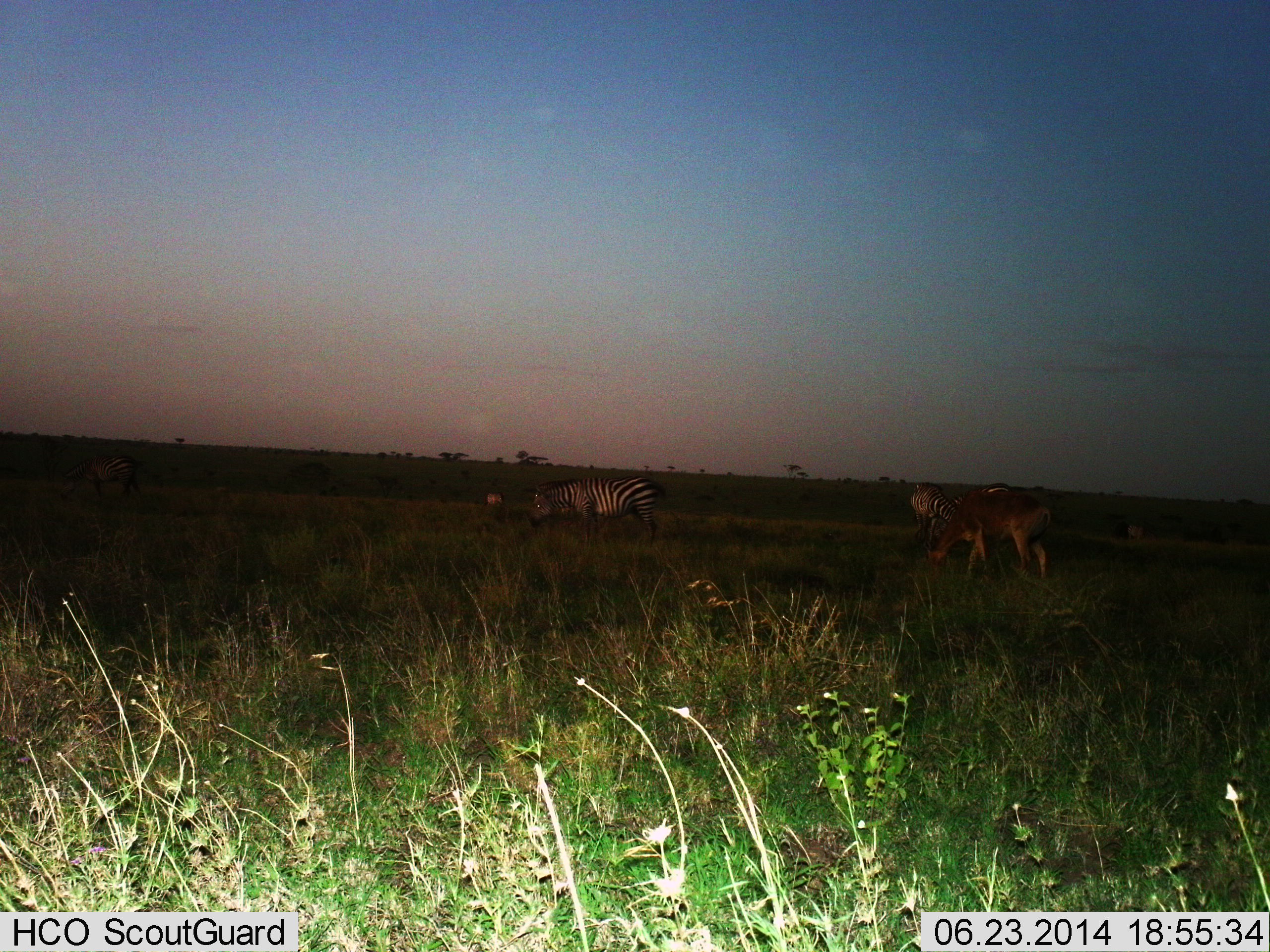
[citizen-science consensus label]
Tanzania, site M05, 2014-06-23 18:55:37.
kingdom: Animalia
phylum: Chordata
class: Mammalia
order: Artiodactyla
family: Bovidae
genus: Alcelaphus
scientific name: Alcelaphus buselaphus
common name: hartebeest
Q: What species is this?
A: Hartebeest (Alcelaphus buselaphus).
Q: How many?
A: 1.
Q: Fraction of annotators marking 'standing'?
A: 33%.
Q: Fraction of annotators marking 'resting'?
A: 0%.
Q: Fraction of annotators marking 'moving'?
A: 0%.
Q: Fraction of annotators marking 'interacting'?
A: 0%.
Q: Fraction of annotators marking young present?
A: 0%.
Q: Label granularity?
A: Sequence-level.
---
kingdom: Animalia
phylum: Chordata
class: Mammalia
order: Perissodactyla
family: Equidae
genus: Equus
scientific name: Equus quagga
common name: plains zebra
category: zebra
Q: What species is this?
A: Zebra (plains zebra) (Equus quagga).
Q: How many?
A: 3.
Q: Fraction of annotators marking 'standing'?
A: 48%.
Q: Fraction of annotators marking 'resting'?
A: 0%.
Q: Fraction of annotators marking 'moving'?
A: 9%.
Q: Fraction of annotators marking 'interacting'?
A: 0%.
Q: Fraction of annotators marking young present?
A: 0%.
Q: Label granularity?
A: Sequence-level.